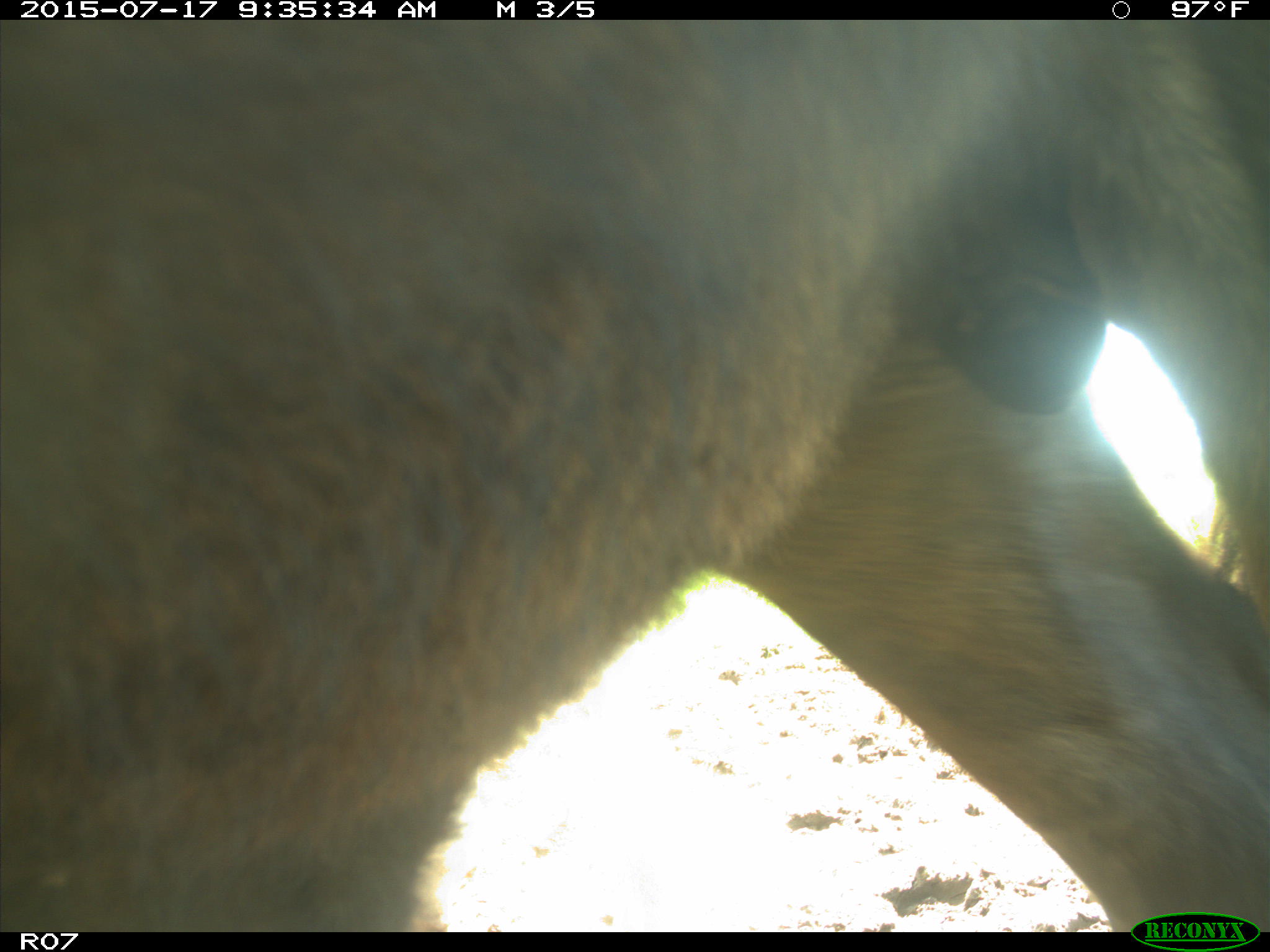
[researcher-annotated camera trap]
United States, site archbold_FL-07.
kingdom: Animalia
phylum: Chordata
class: Mammalia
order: Artiodactyla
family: Bovidae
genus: Bos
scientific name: Bos taurus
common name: domestic cow